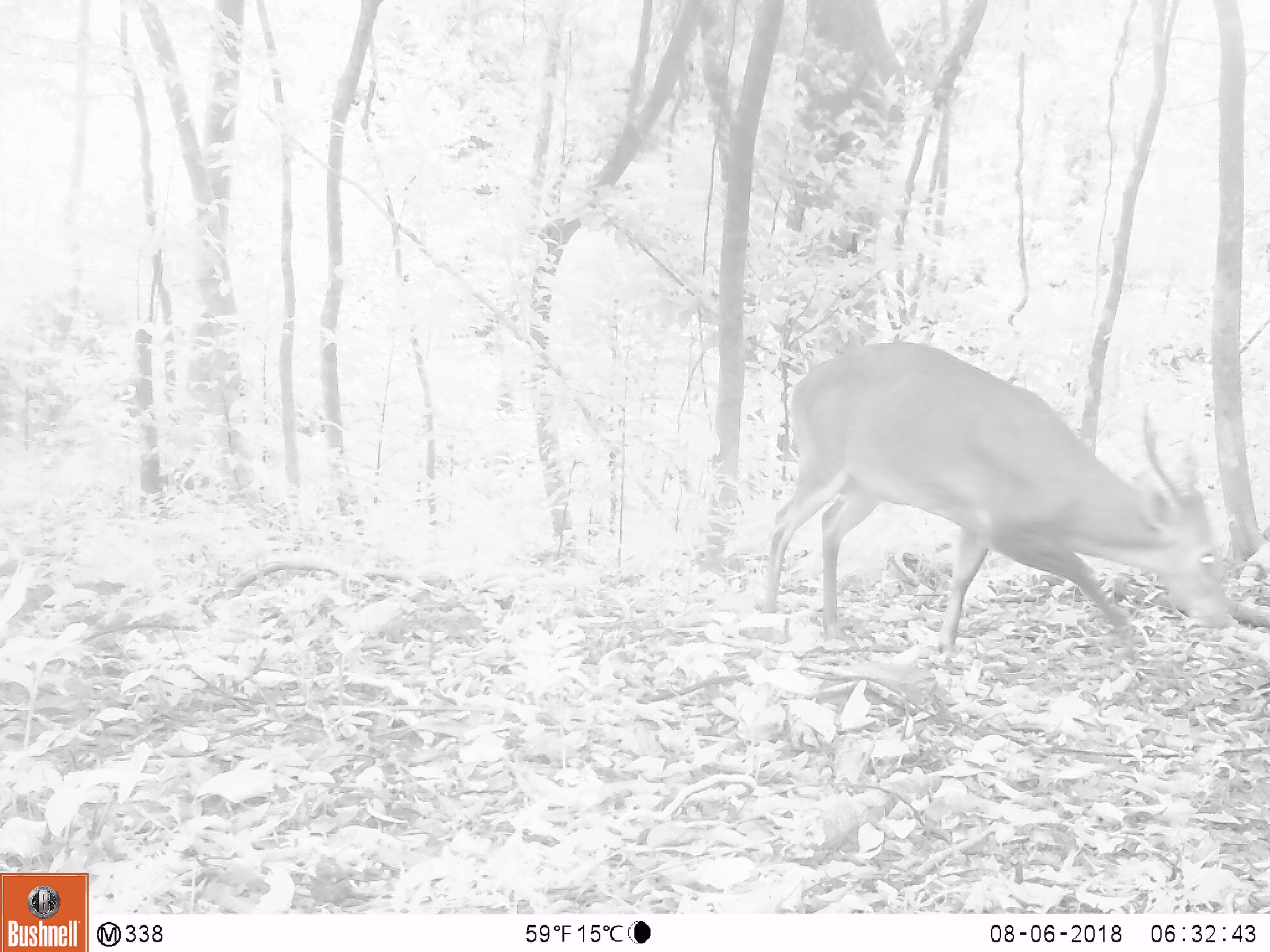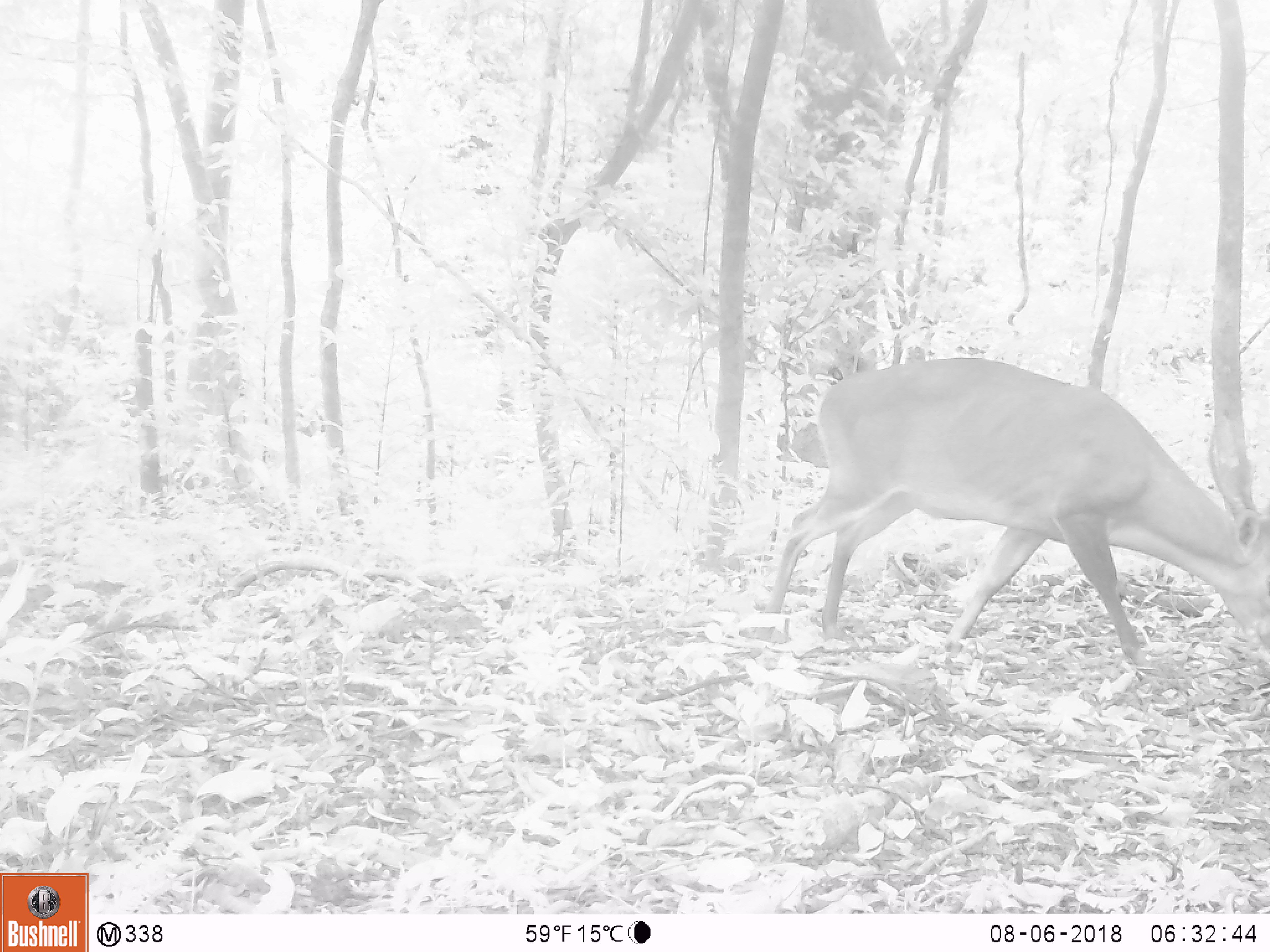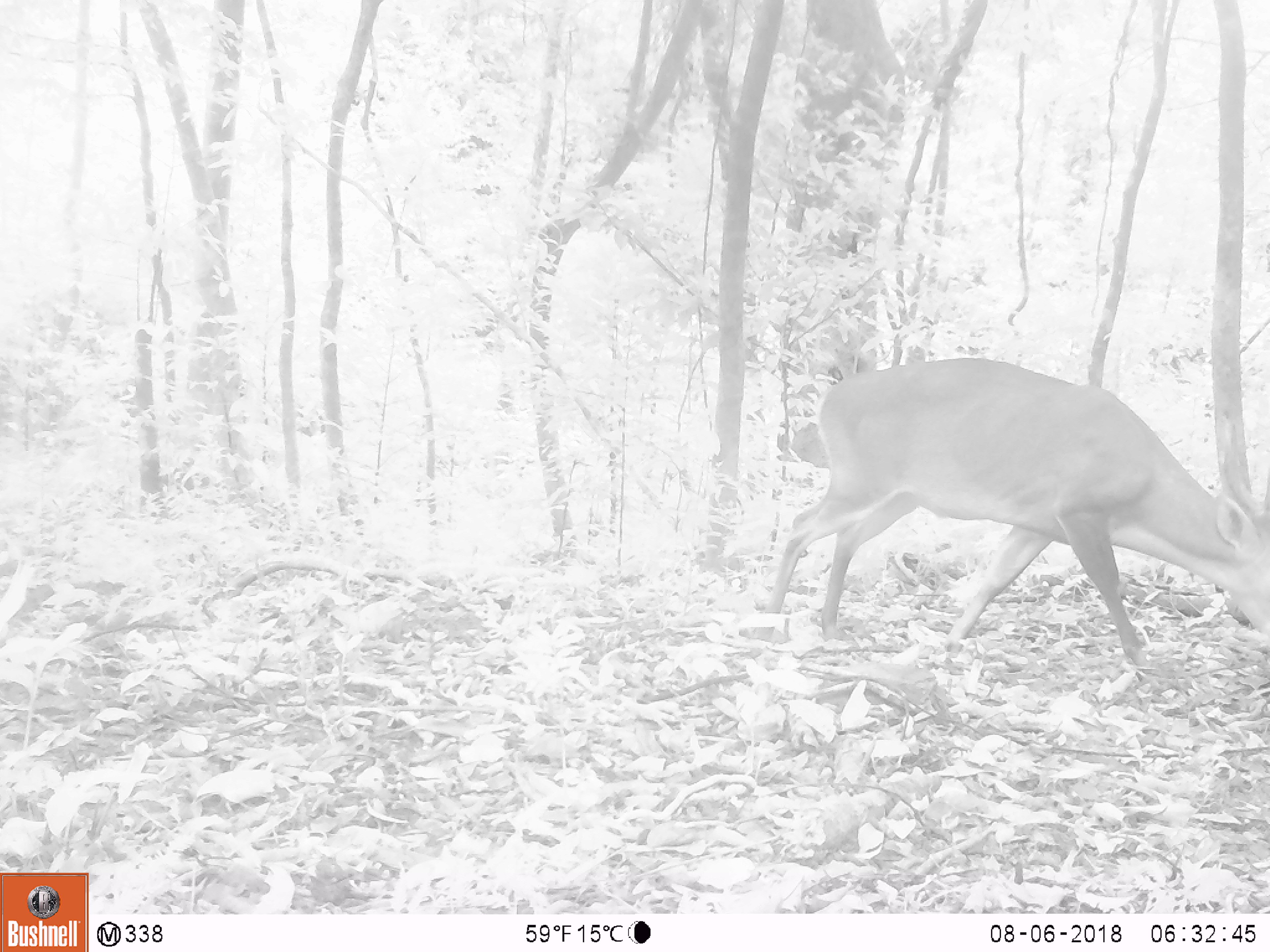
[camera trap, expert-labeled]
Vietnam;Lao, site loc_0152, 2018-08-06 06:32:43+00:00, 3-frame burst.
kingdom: Animalia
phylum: Chordata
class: Mammalia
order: Artiodactyla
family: Cervidae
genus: Muntiacus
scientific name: Muntiacus vuquangensis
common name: large-antlered muntjac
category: large antlered muntjac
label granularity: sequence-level